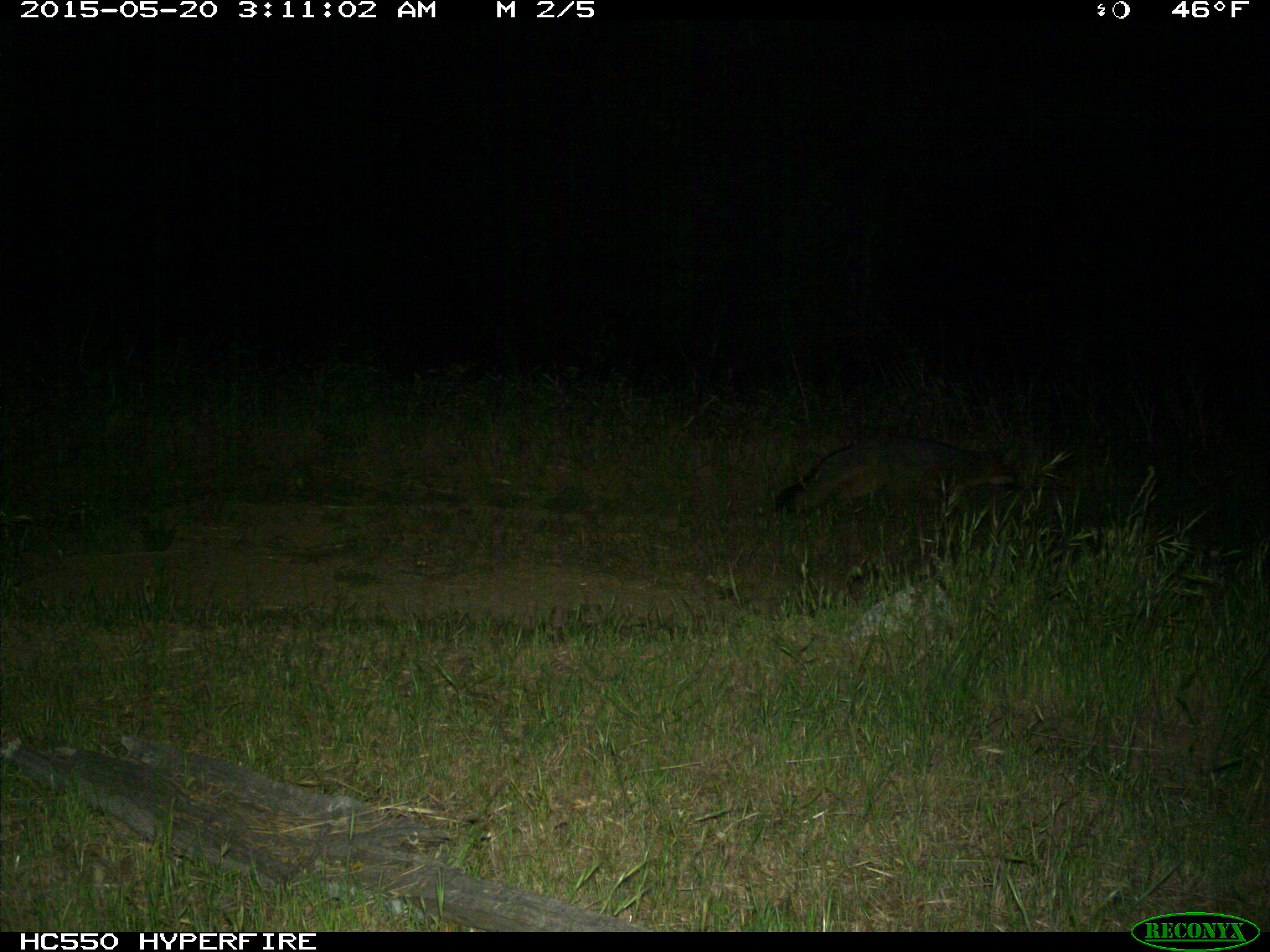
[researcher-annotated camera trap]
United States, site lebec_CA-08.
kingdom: Animalia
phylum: Chordata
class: Mammalia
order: Carnivora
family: Canidae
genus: Urocyon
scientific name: Urocyon cinereoargenteus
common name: gray fox